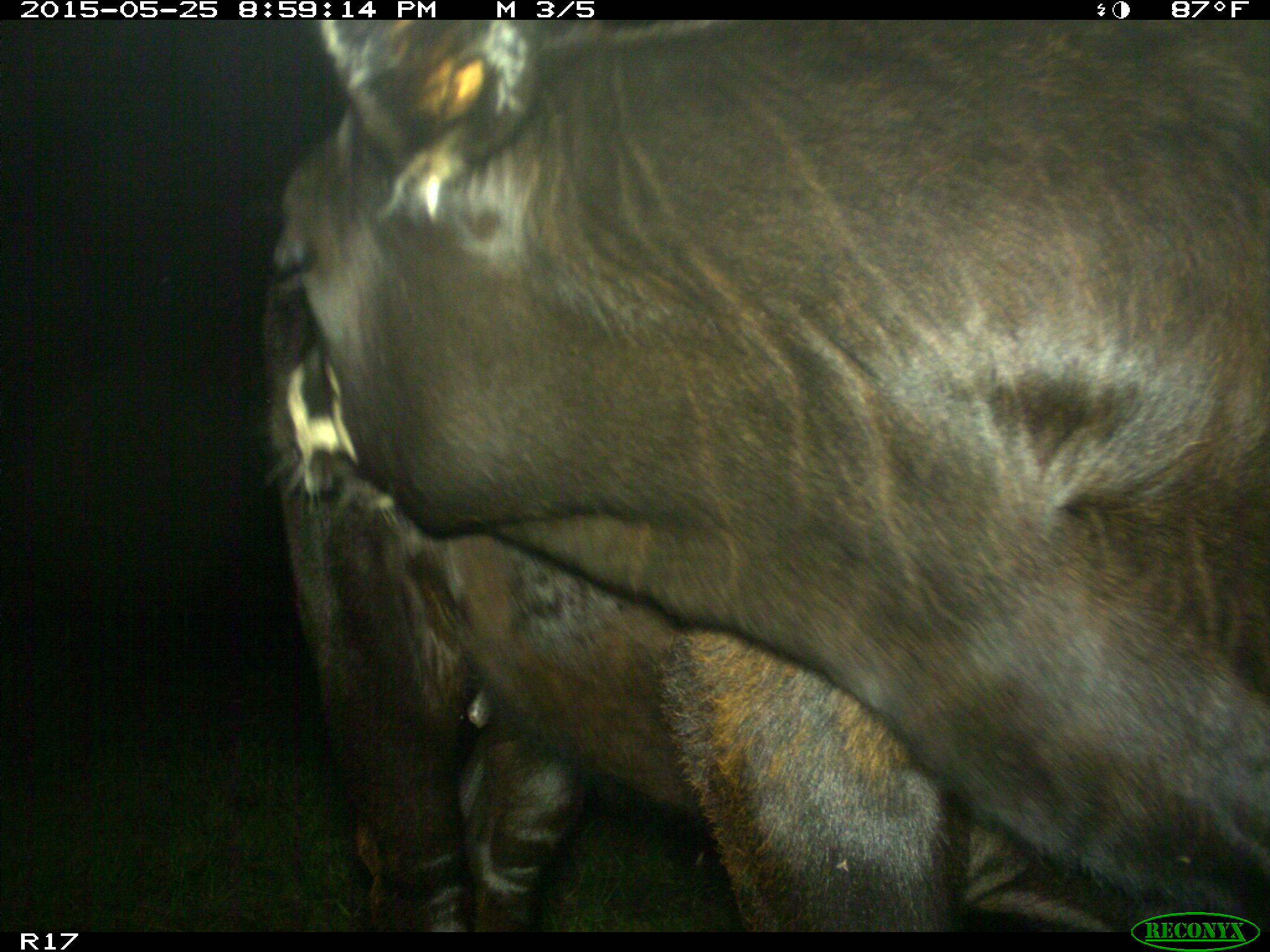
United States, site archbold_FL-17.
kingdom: Animalia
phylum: Chordata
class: Mammalia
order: Artiodactyla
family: Bovidae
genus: Bos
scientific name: Bos taurus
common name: domestic cow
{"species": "Bos taurus (domestic cow)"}